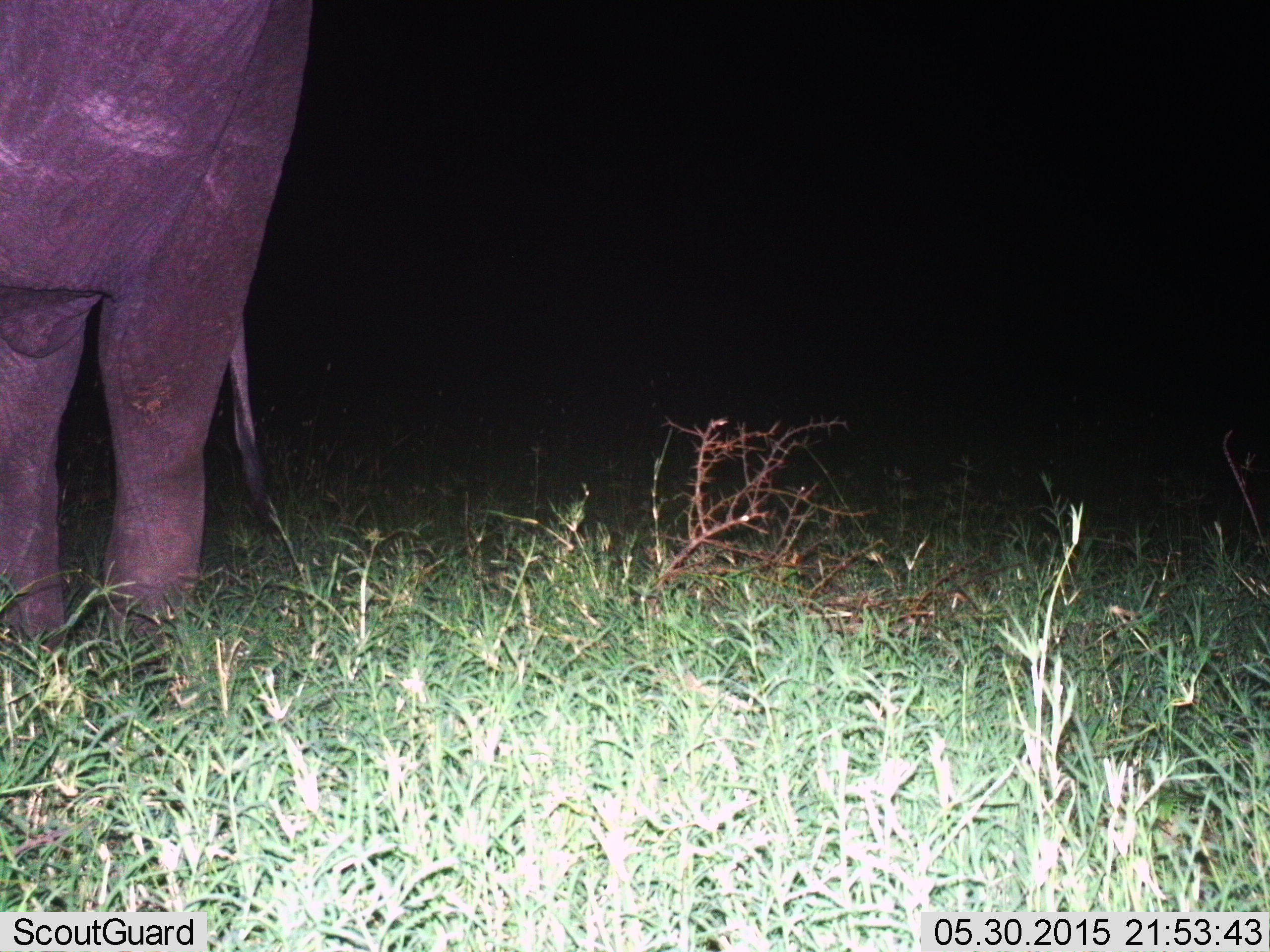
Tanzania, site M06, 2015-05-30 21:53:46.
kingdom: Animalia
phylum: Chordata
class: Mammalia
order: Proboscidea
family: Elephantidae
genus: Loxodonta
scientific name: Loxodonta africana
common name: african bush elephant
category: elephant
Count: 1.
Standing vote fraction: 90%.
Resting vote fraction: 0%.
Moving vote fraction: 10%.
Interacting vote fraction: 0%.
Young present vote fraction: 0%.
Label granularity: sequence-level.